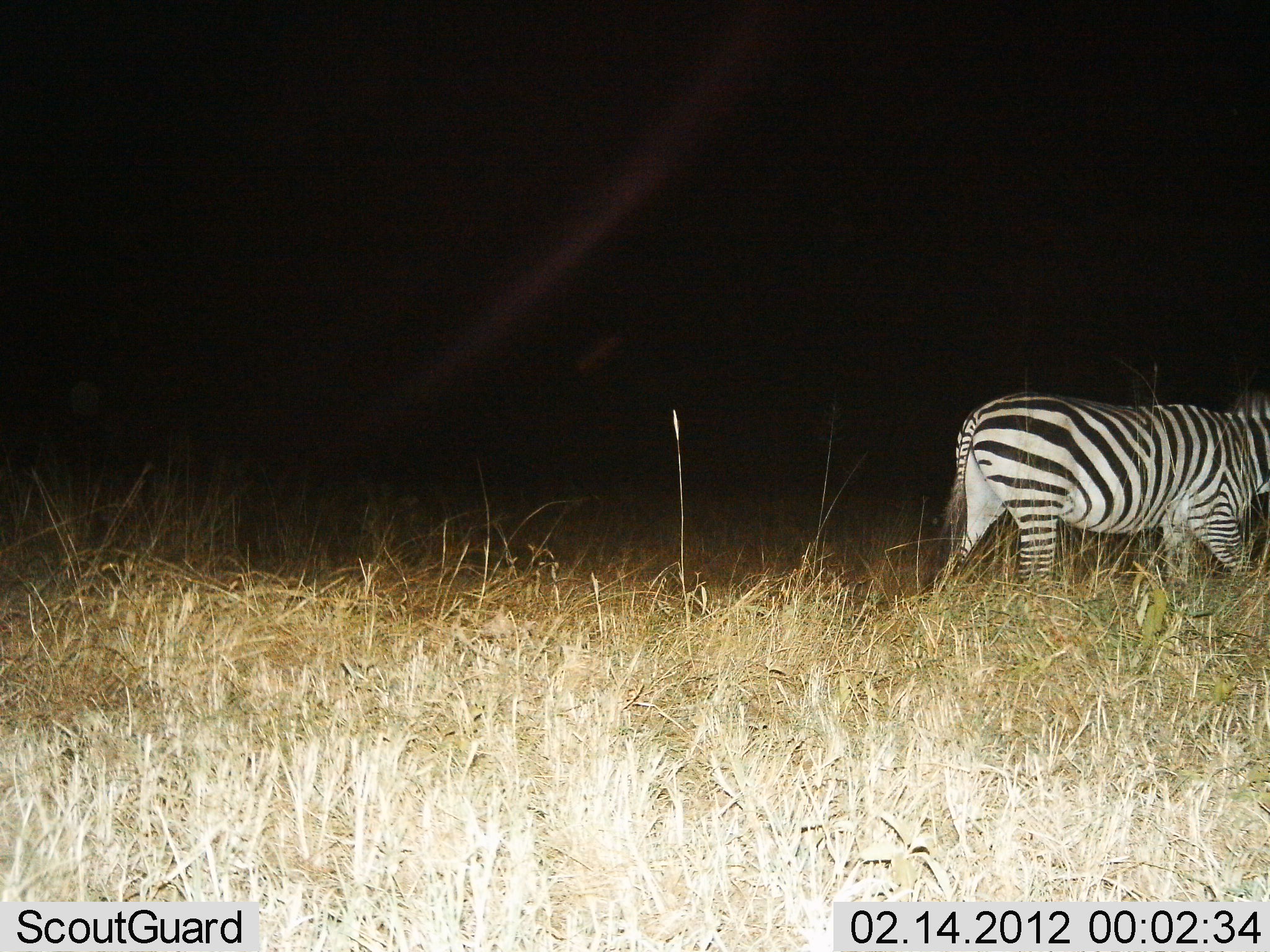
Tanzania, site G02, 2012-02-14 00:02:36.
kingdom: Animalia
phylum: Chordata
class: Mammalia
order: Perissodactyla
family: Equidae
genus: Equus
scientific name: Equus quagga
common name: plains zebra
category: zebra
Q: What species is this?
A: Zebra (plains zebra) (Equus quagga).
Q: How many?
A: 1.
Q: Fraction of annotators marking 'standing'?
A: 19%.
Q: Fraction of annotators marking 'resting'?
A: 0%.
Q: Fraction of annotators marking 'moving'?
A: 85%.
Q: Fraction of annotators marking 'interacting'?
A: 0%.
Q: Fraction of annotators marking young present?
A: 0%.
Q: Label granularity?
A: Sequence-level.